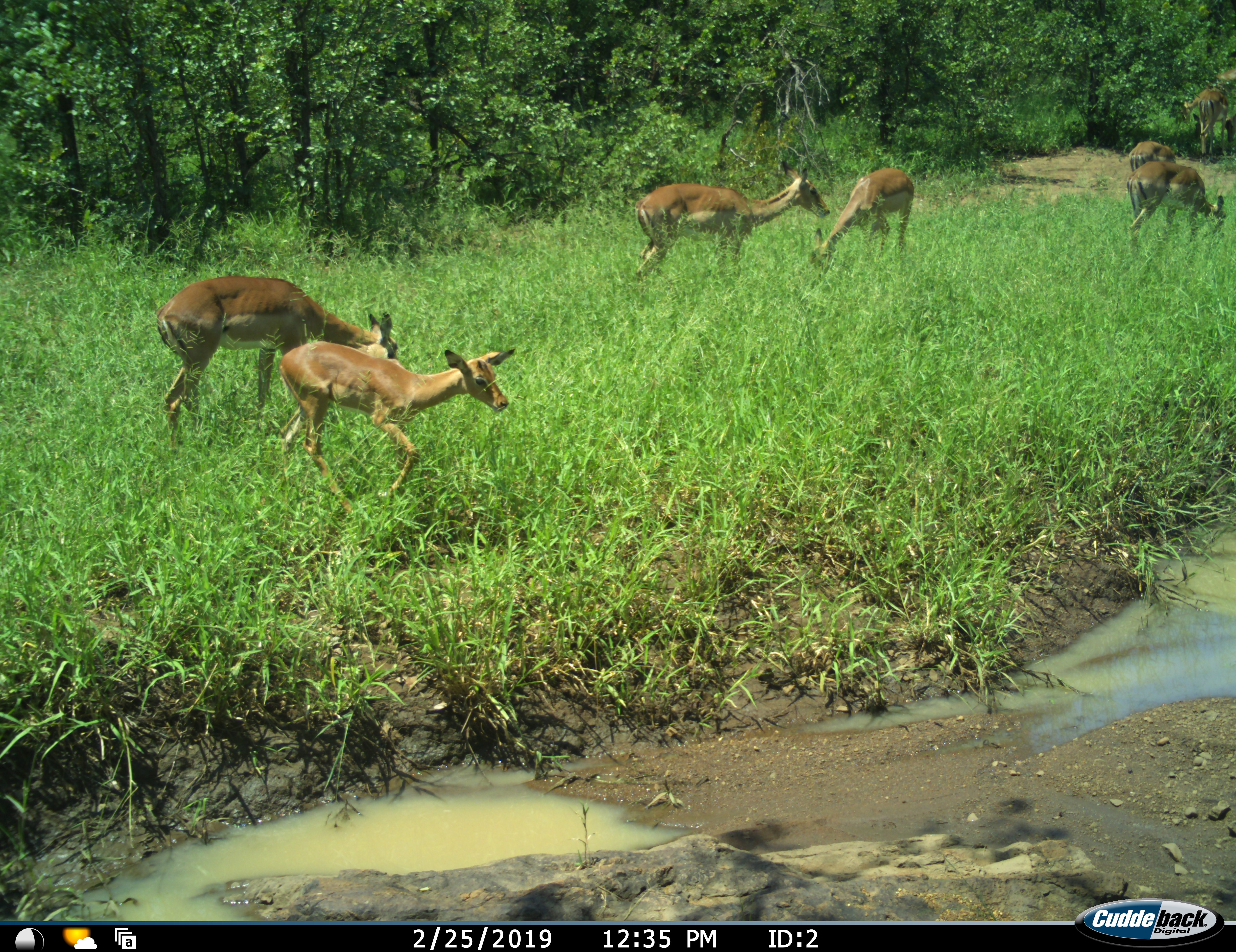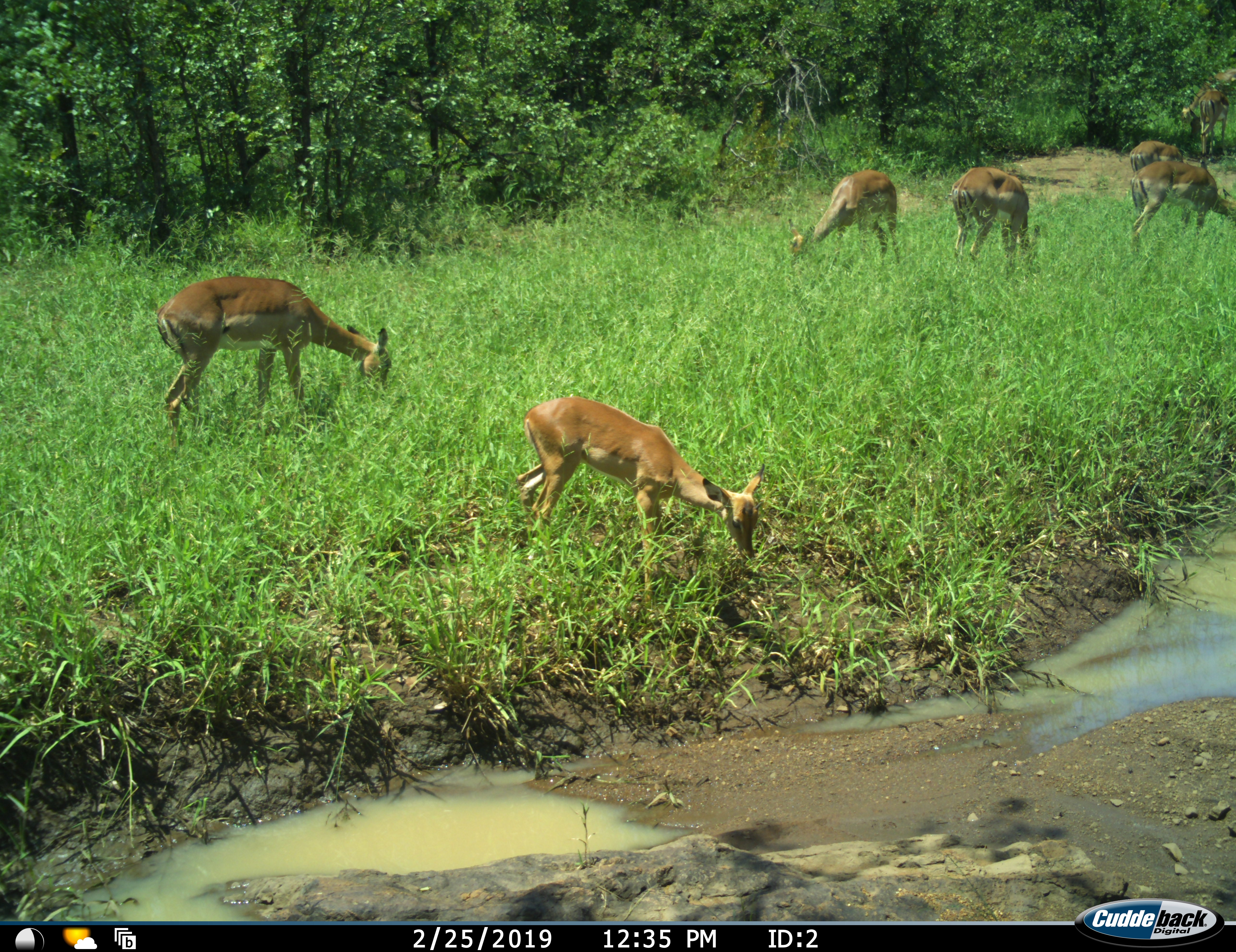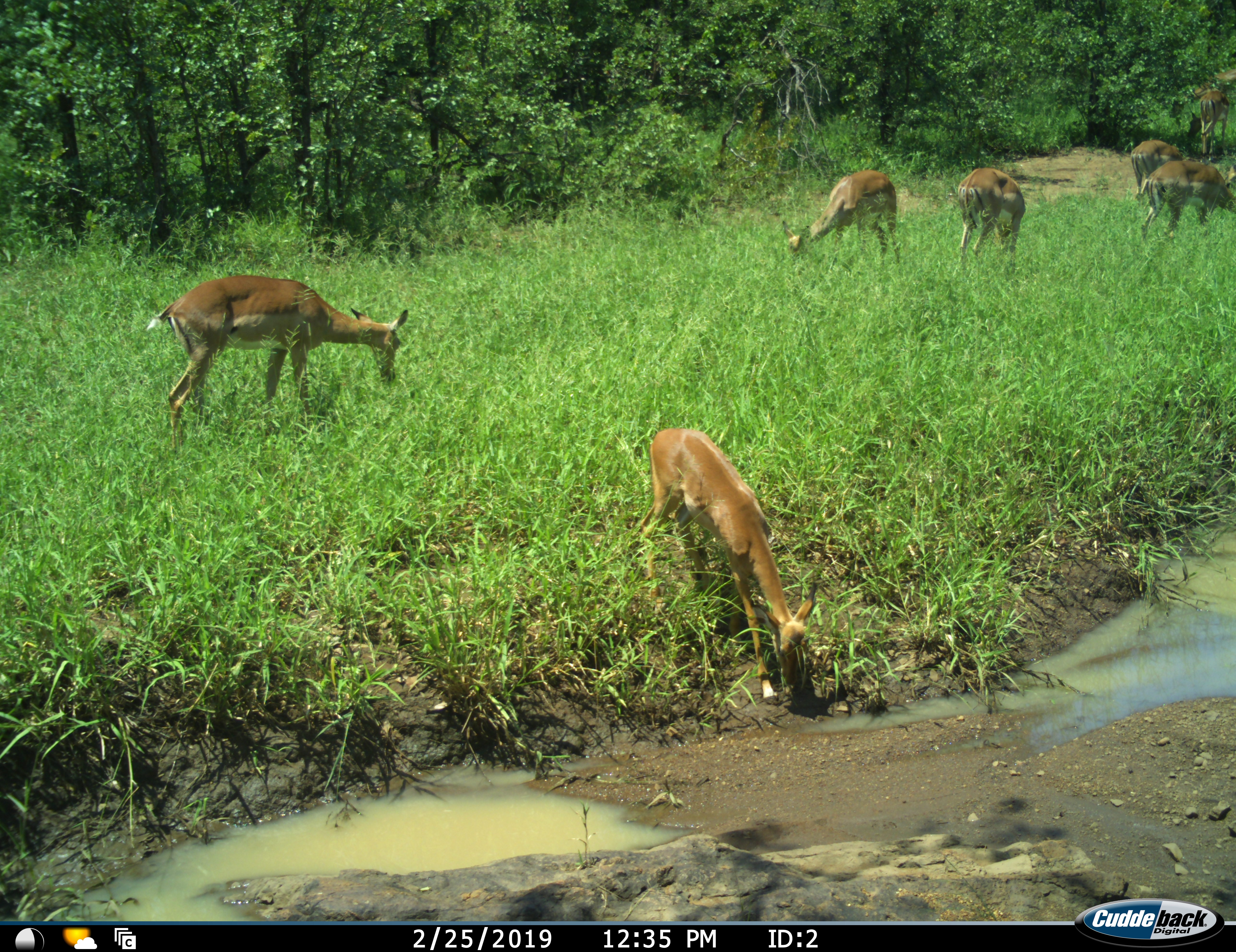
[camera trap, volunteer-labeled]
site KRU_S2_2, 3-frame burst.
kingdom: Animalia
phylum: Chordata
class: Mammalia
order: Artiodactyla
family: Bovidae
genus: Aepyceros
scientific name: Aepyceros melampus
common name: impala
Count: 7.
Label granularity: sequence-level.